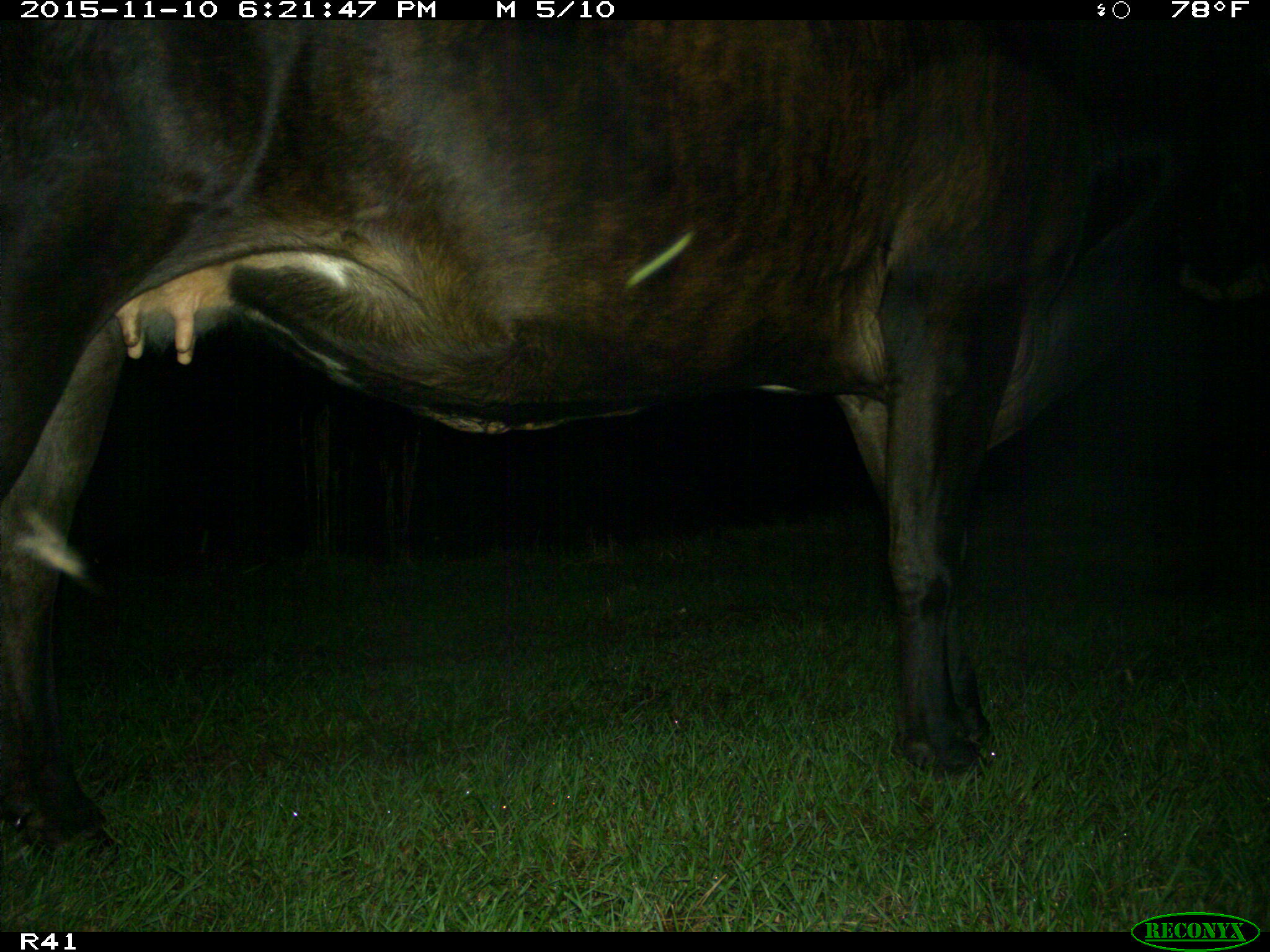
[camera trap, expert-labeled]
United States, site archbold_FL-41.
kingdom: Animalia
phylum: Chordata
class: Mammalia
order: Artiodactyla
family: Bovidae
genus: Bos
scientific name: Bos taurus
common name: domestic cow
Bos taurus (domestic cow).